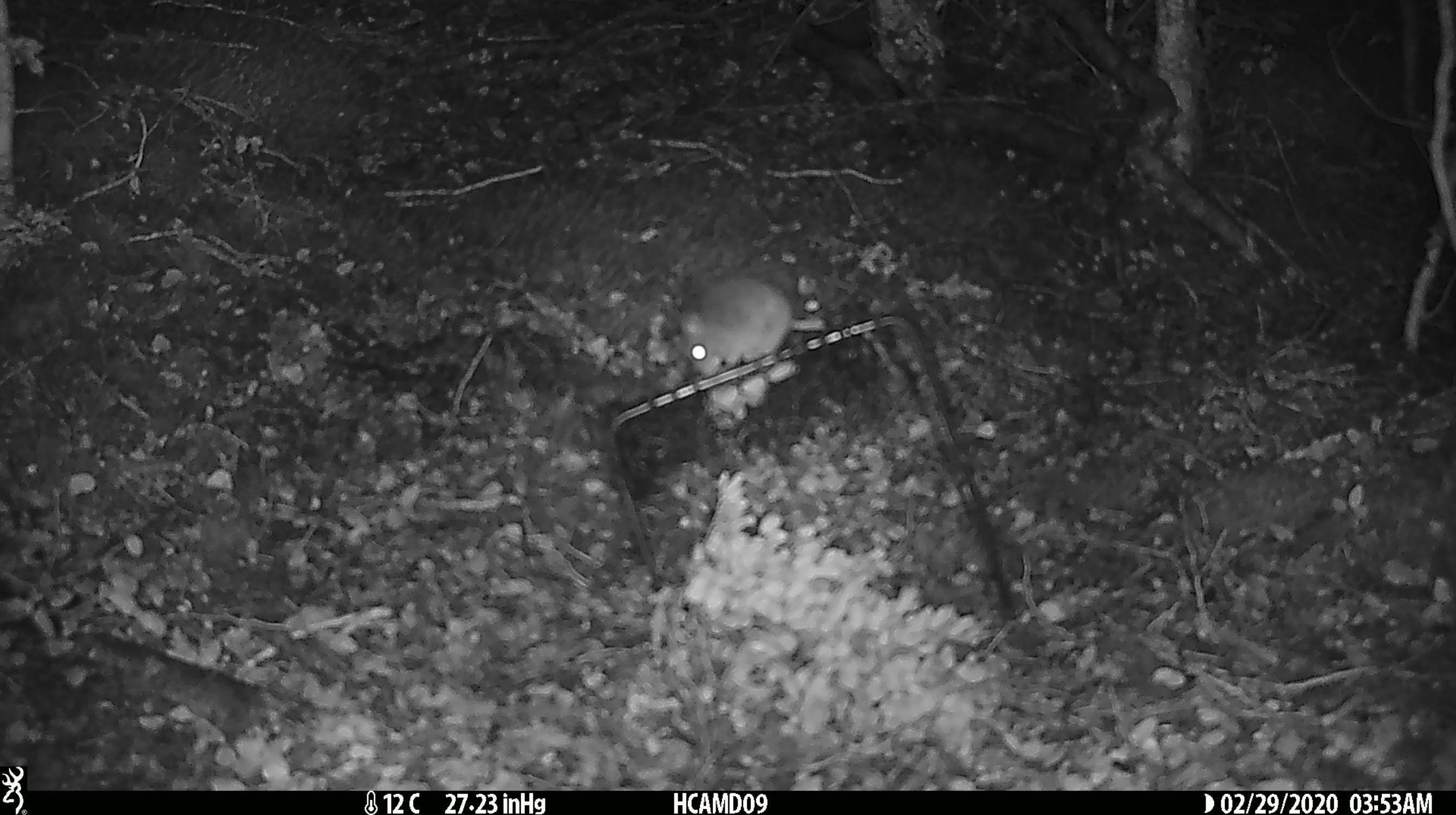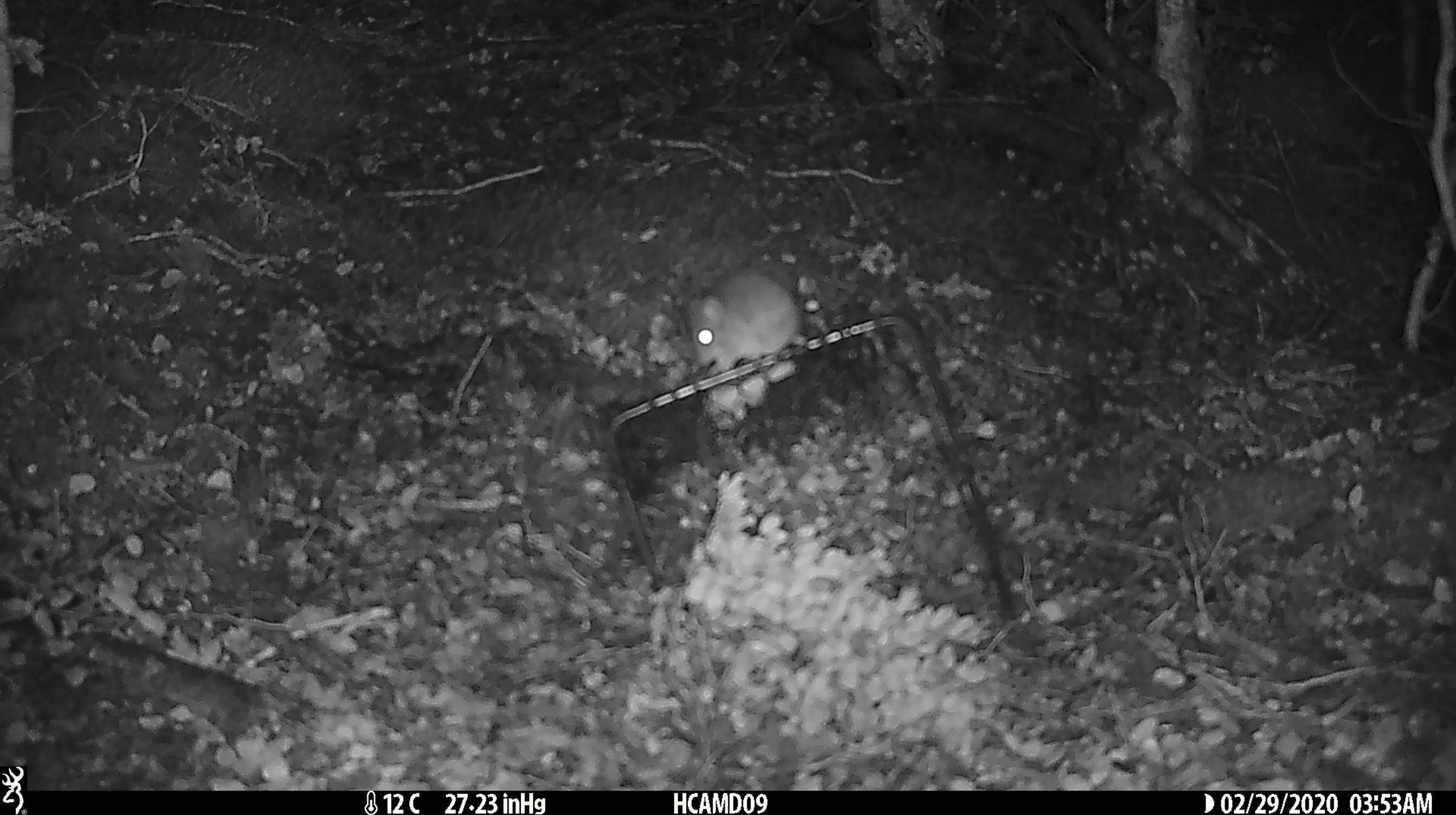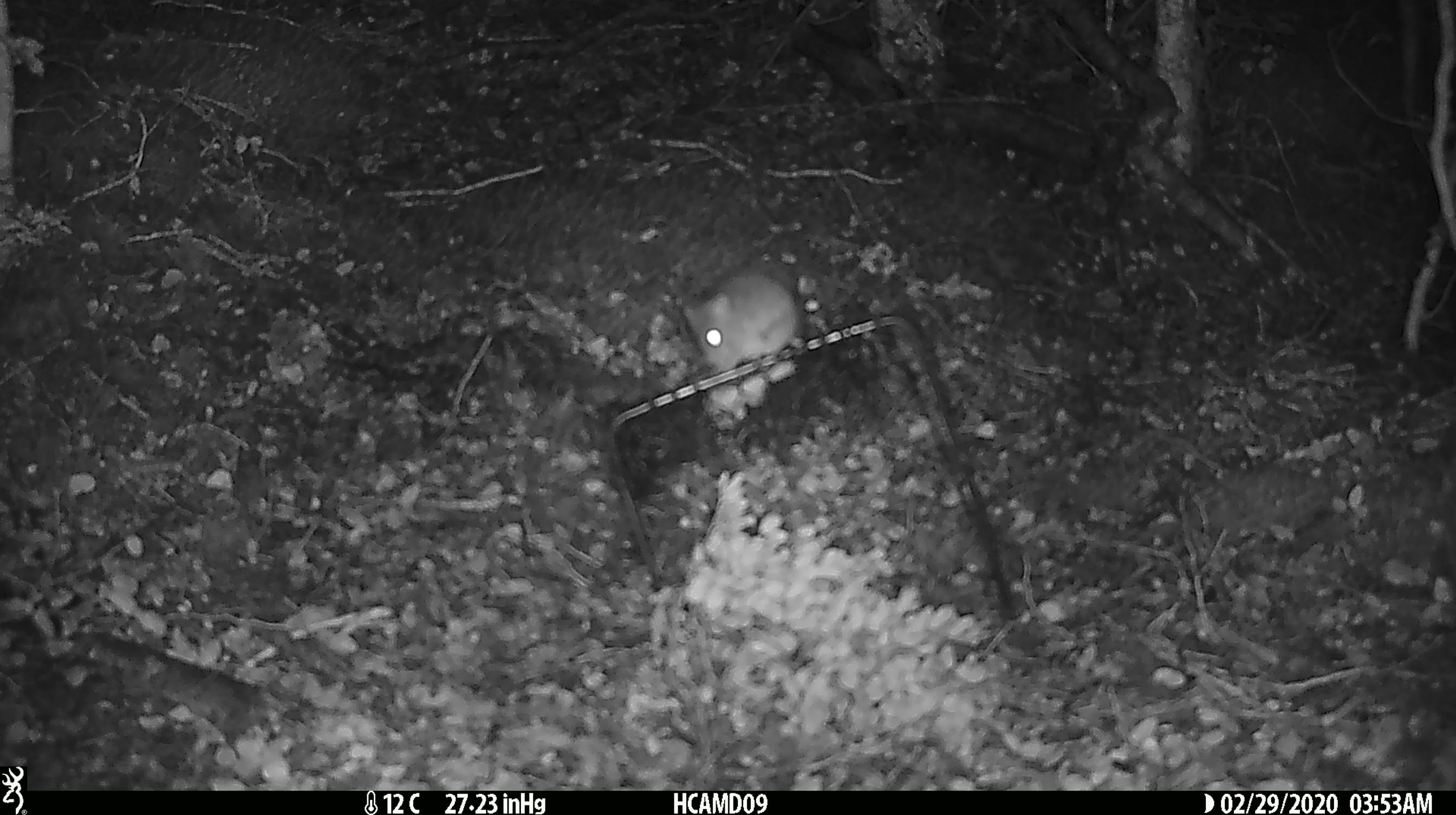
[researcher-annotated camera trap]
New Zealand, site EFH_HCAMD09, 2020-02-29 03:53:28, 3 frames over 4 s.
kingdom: Animalia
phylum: Chordata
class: Mammalia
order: Rodentia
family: Muridae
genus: Mus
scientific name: Mus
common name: mouse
Mouse (Mus).